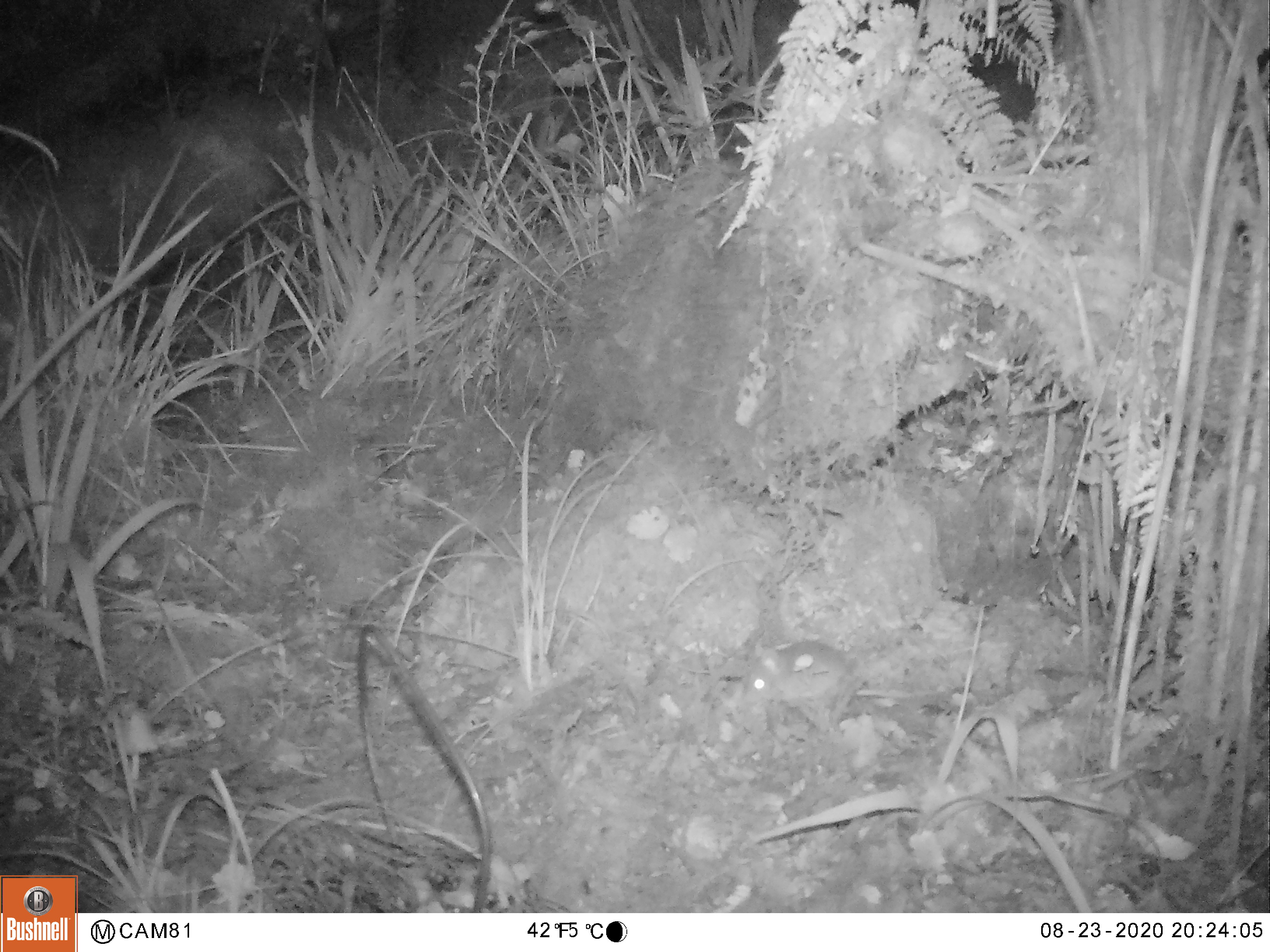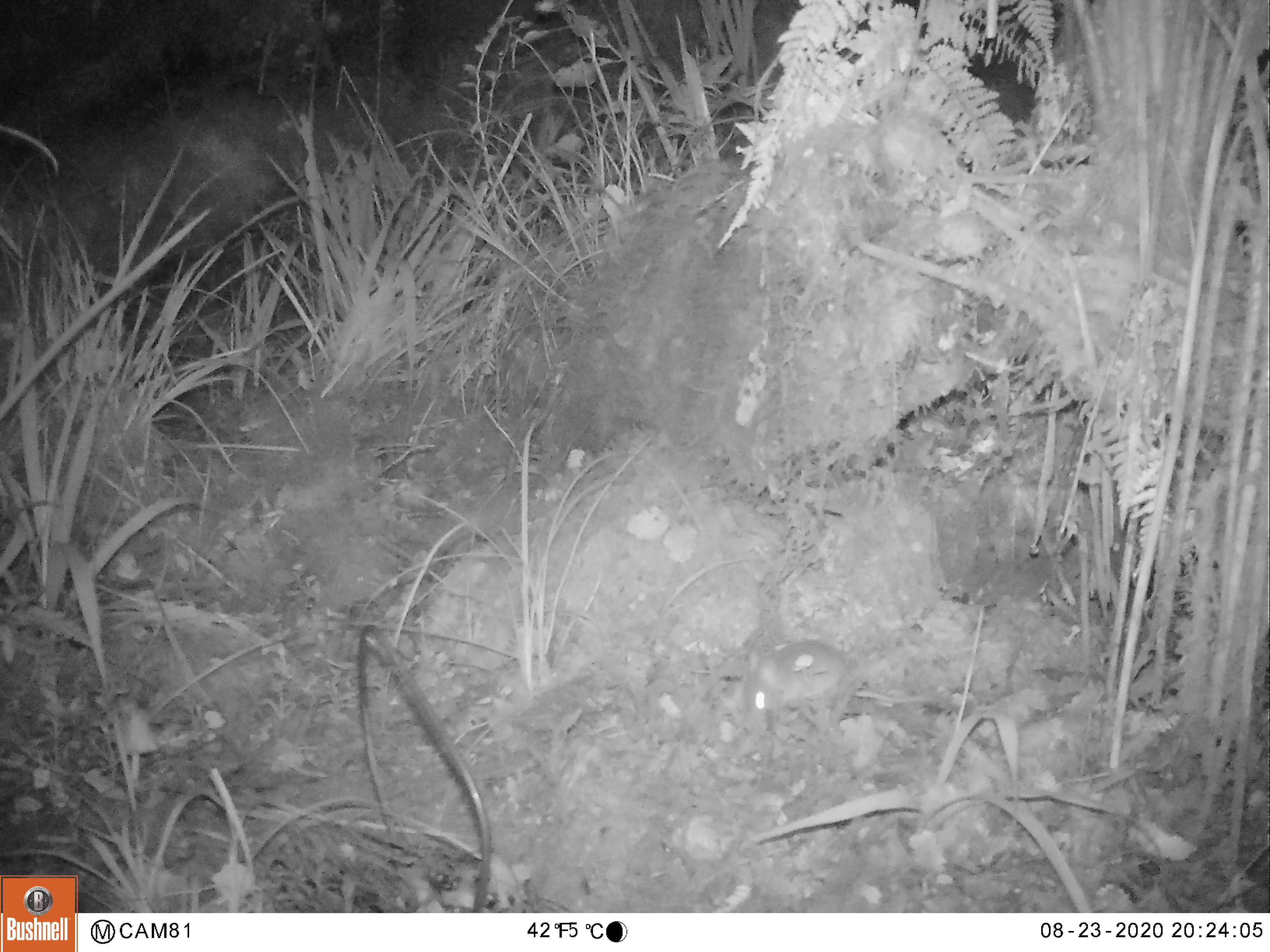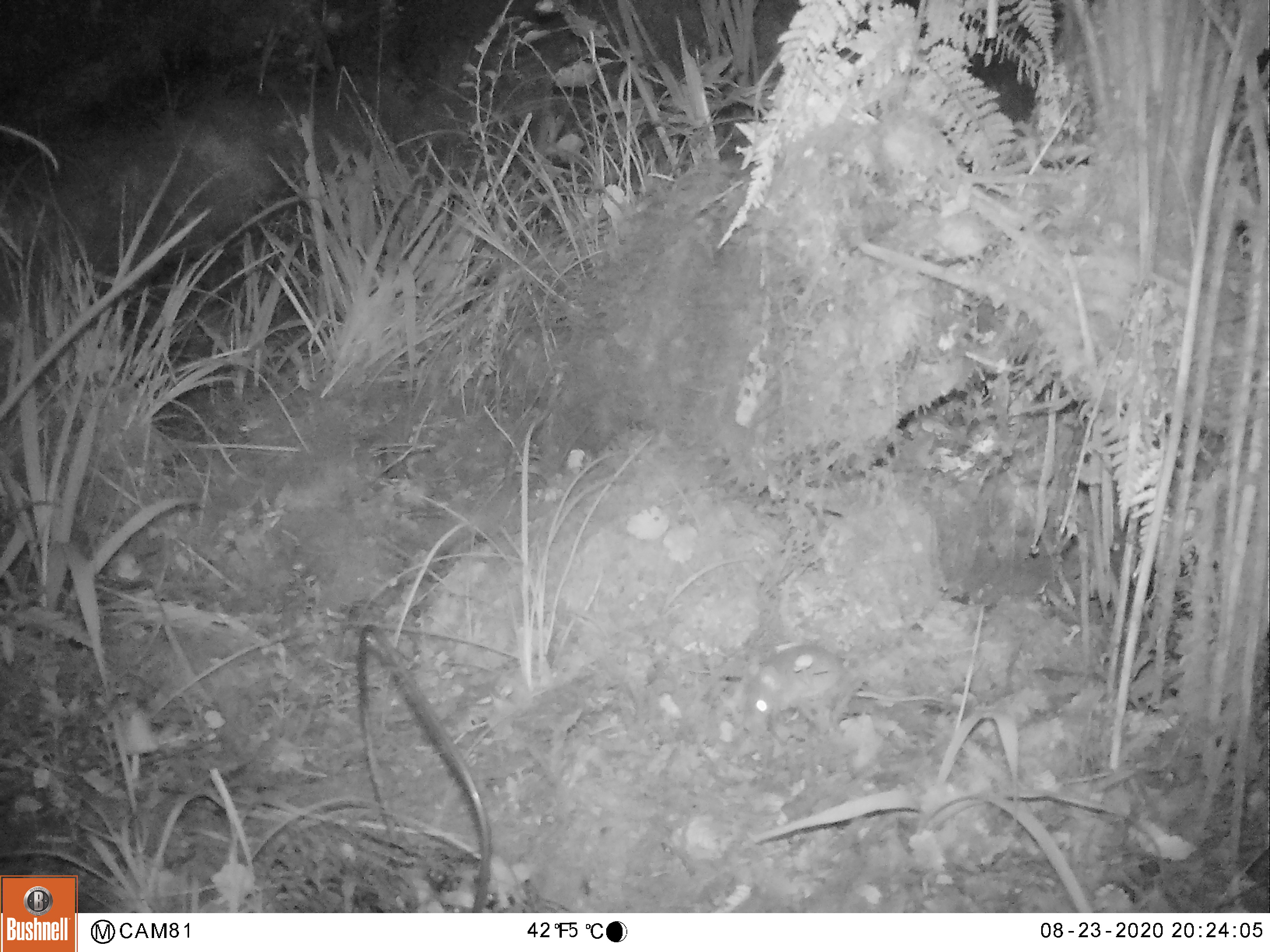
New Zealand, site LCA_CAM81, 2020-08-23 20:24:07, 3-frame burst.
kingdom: Animalia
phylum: Chordata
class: Mammalia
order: Rodentia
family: Muridae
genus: Mus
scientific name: Mus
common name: mouse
Mouse (Mus).